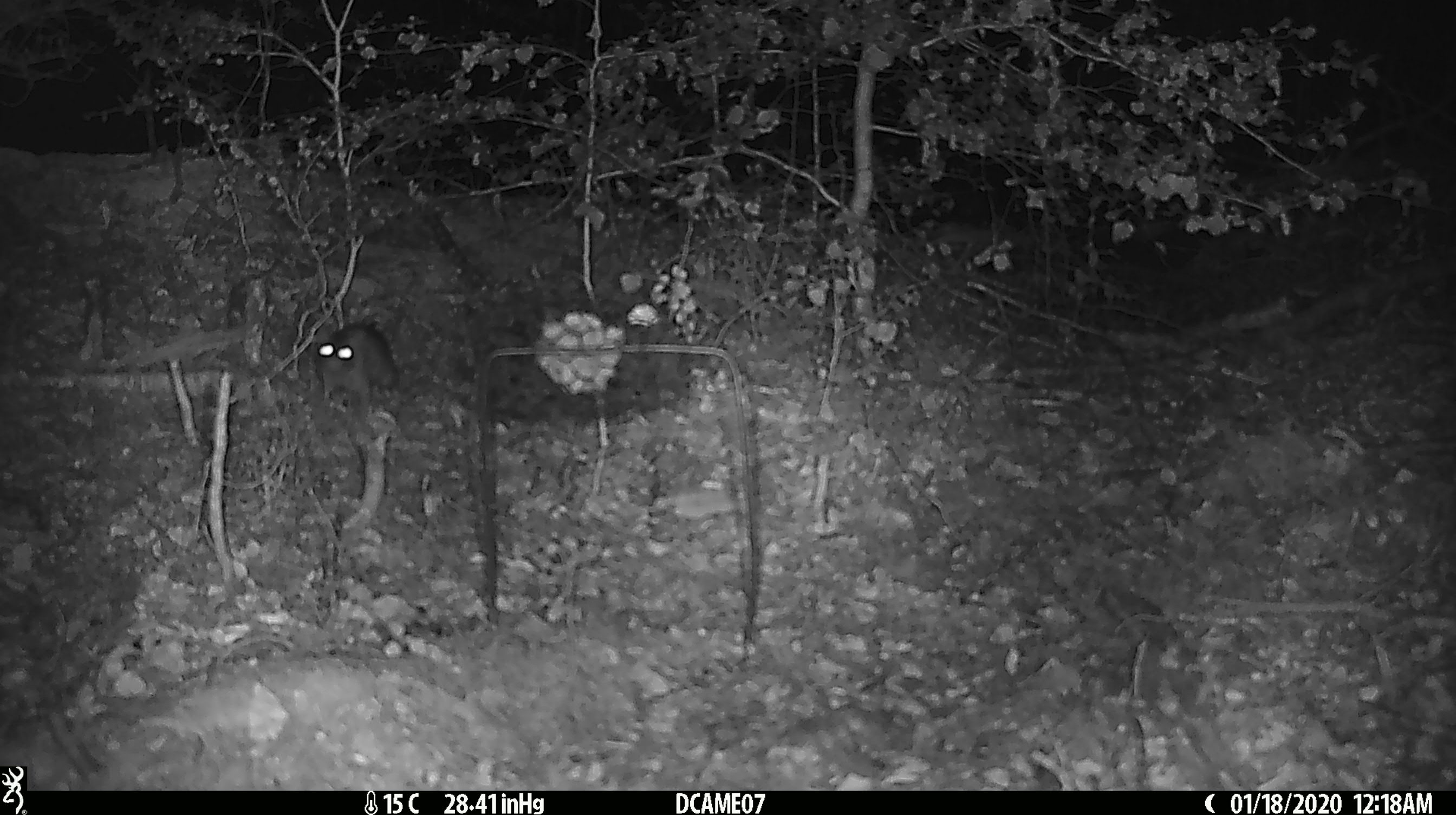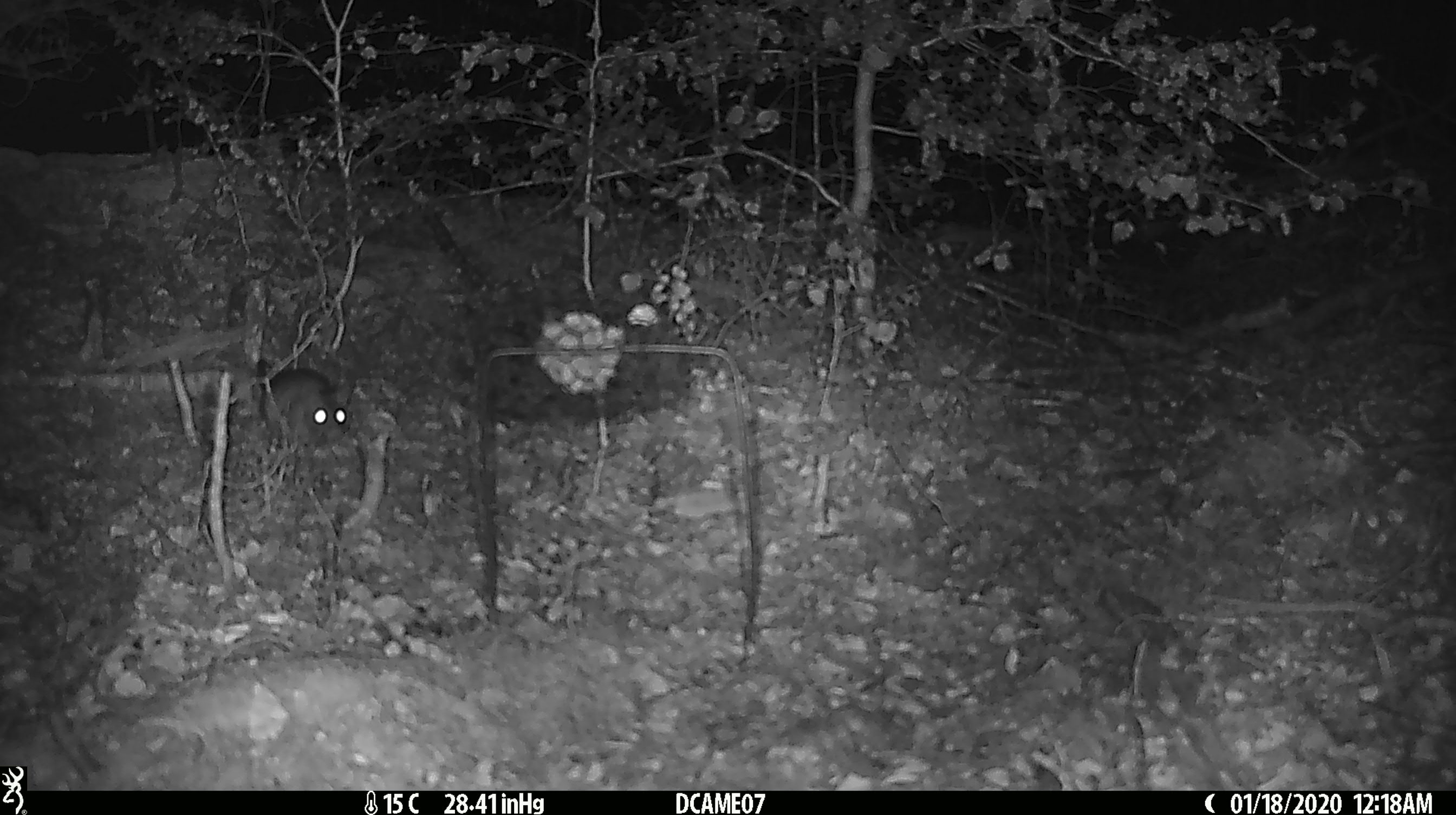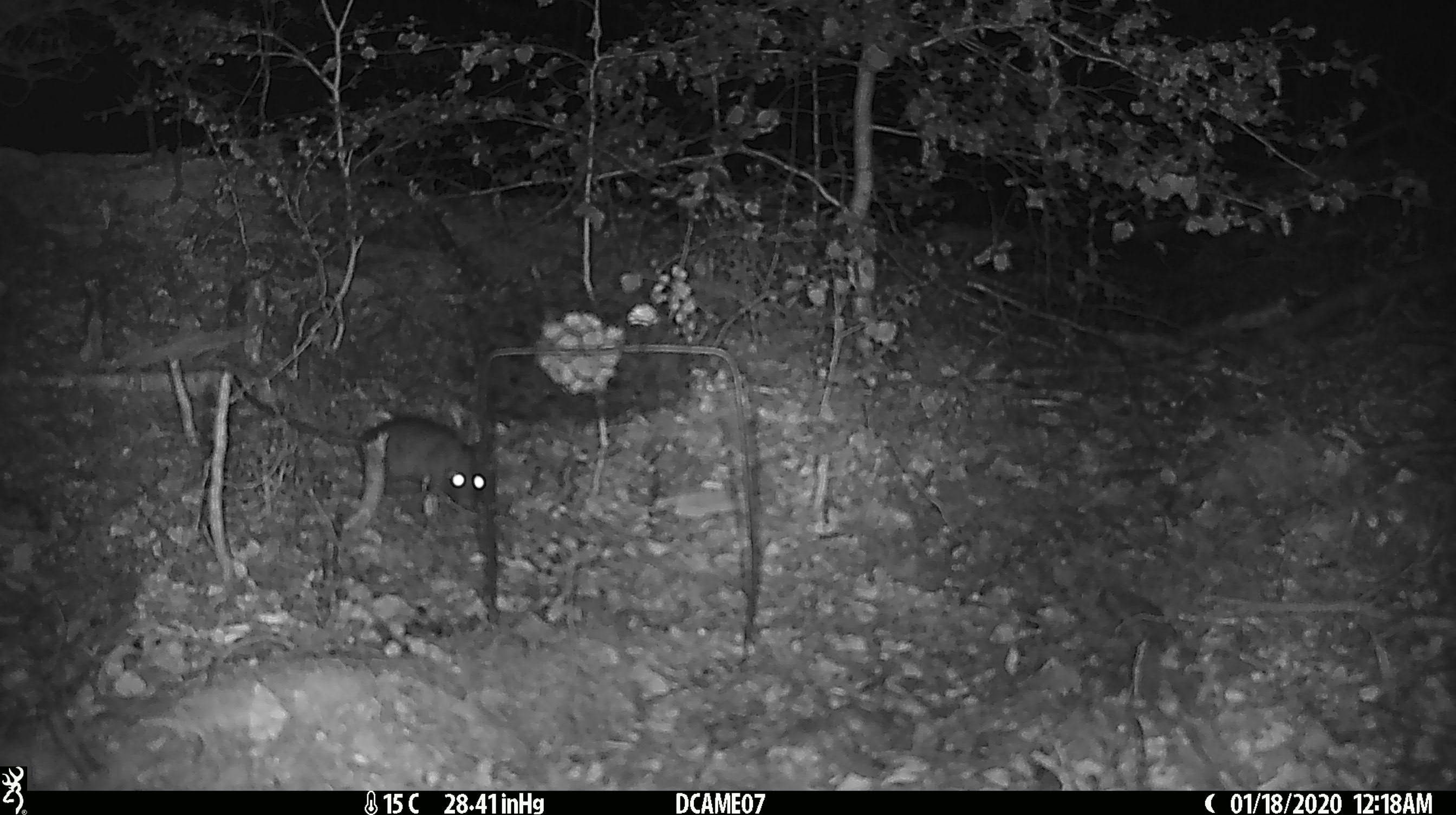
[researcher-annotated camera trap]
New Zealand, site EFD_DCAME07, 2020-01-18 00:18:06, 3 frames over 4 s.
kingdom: Animalia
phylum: Chordata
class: Mammalia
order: Rodentia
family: Muridae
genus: Rattus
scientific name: Rattus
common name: rat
Rat (Rattus).